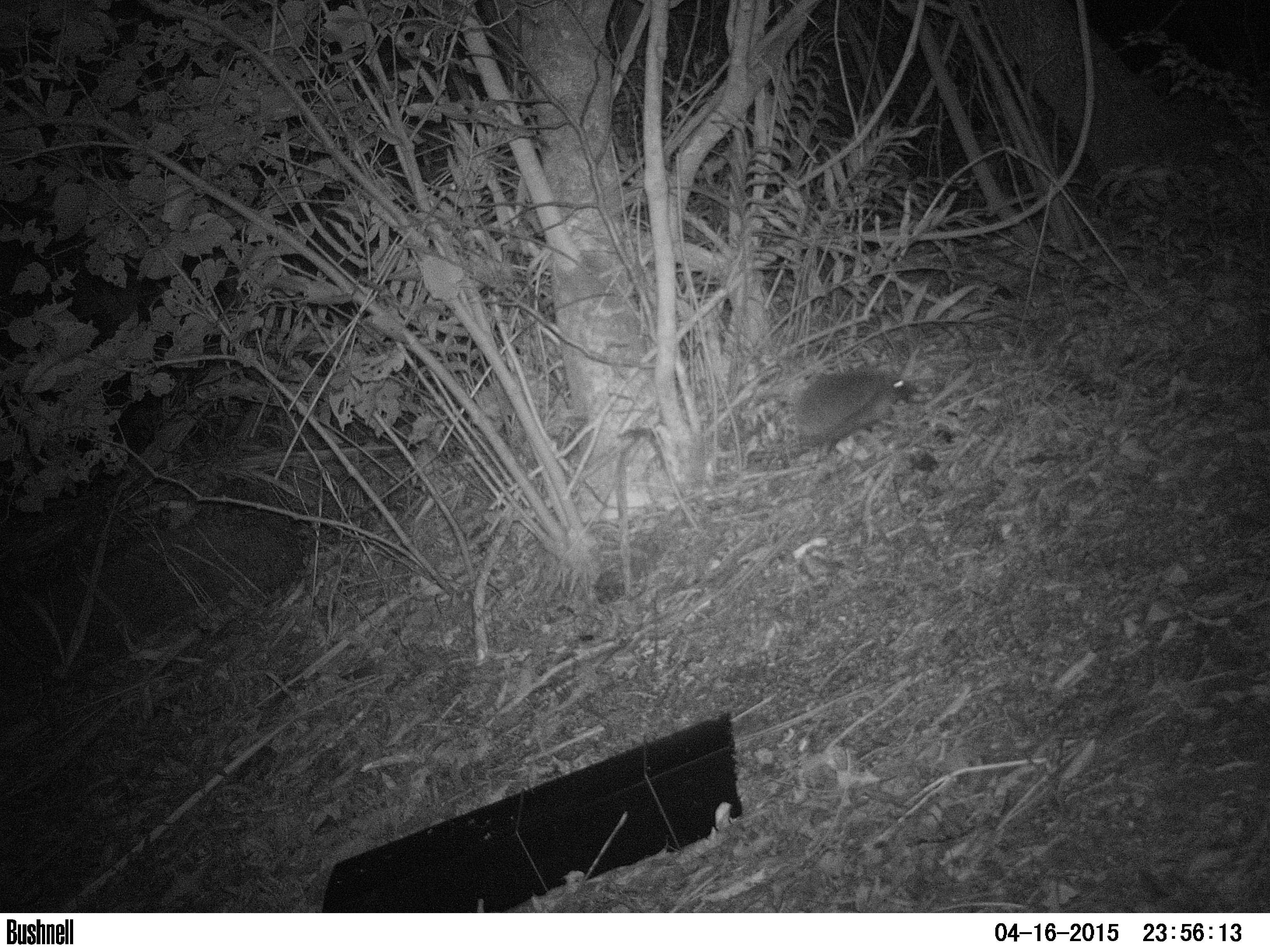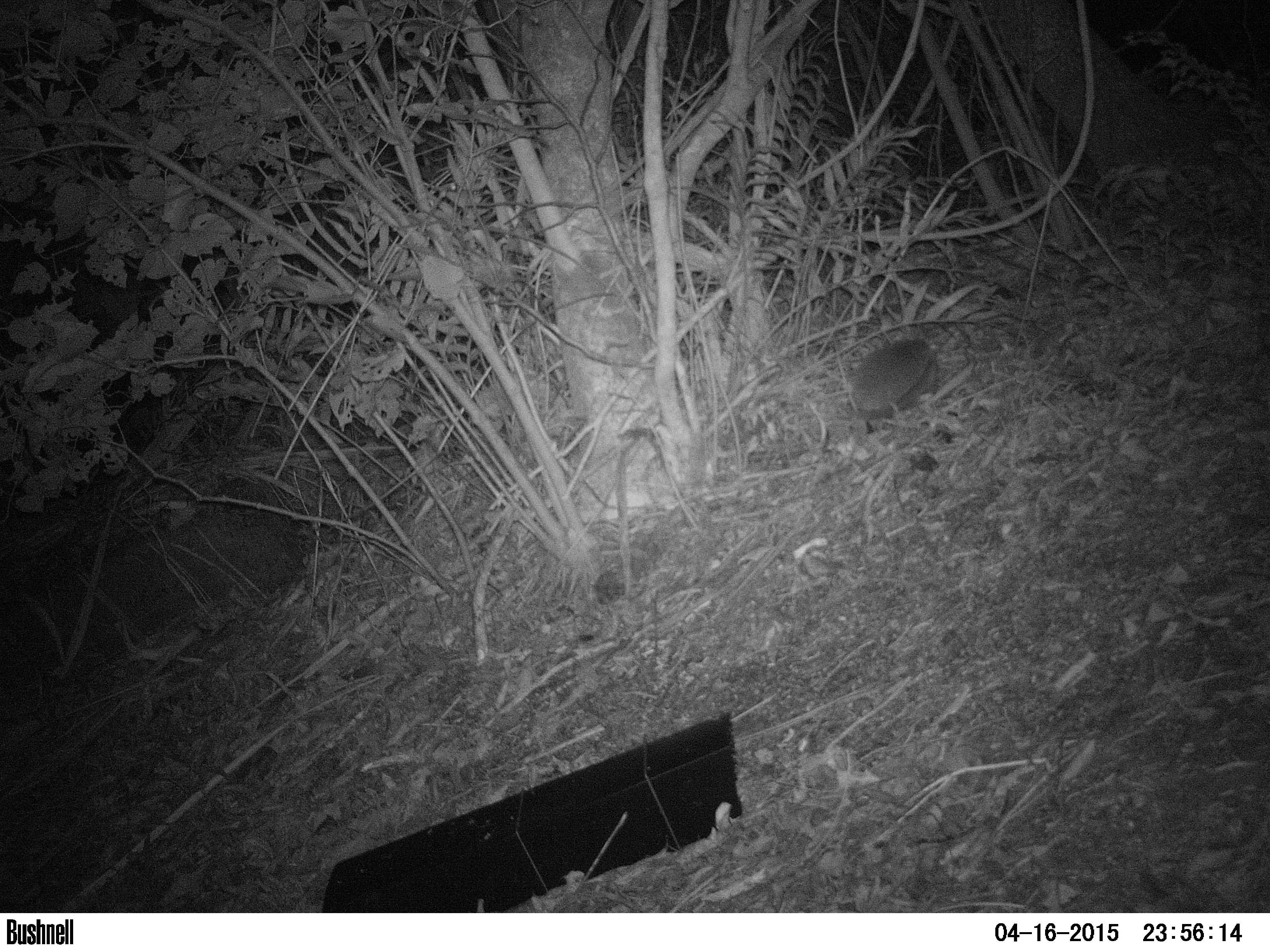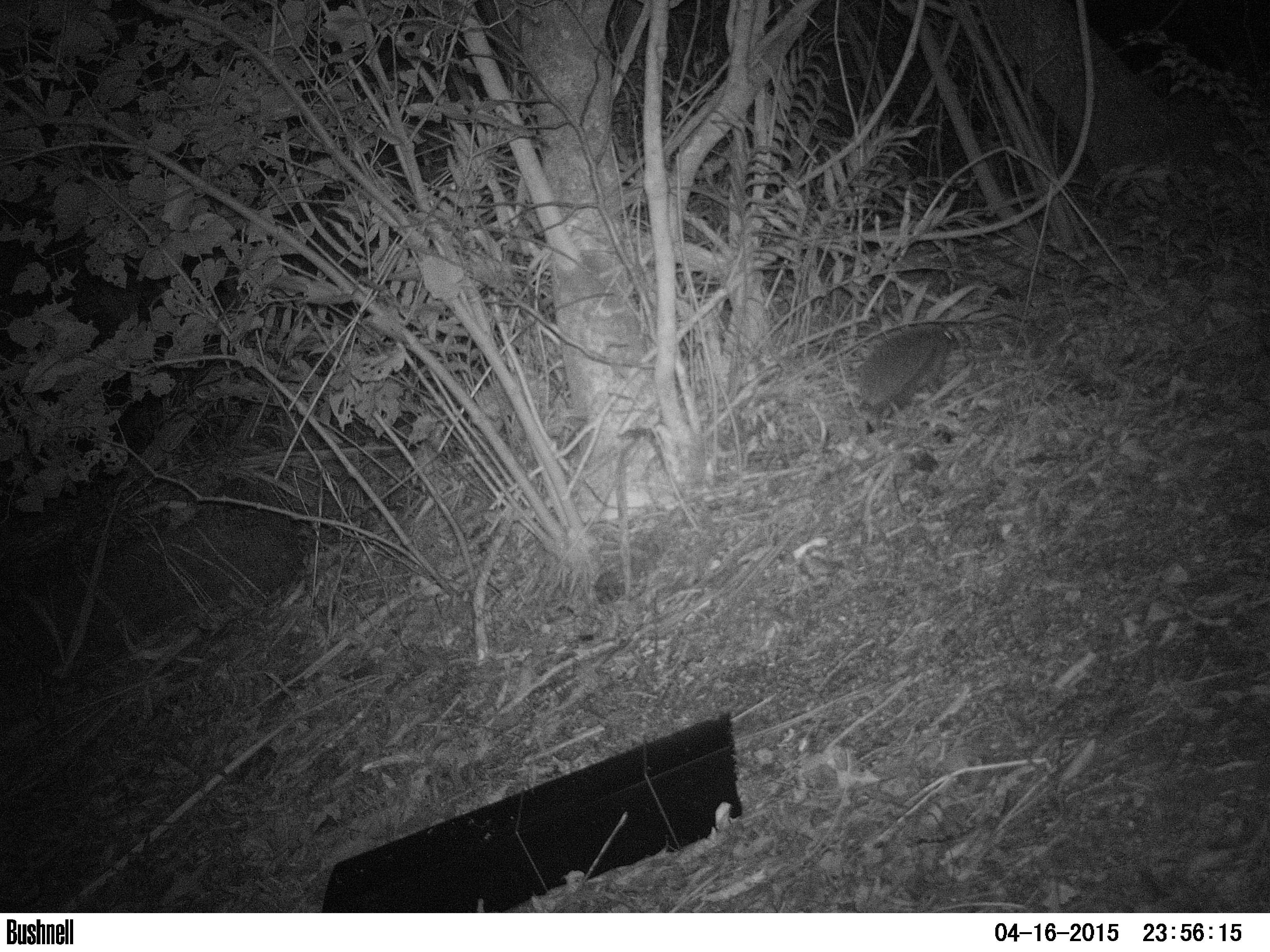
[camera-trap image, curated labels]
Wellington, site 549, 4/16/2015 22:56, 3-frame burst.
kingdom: Animalia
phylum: Chordata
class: Mammalia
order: Eulipotyphla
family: Erinaceidae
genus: Erinaceus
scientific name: Erinaceus europaeus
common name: hedgehog